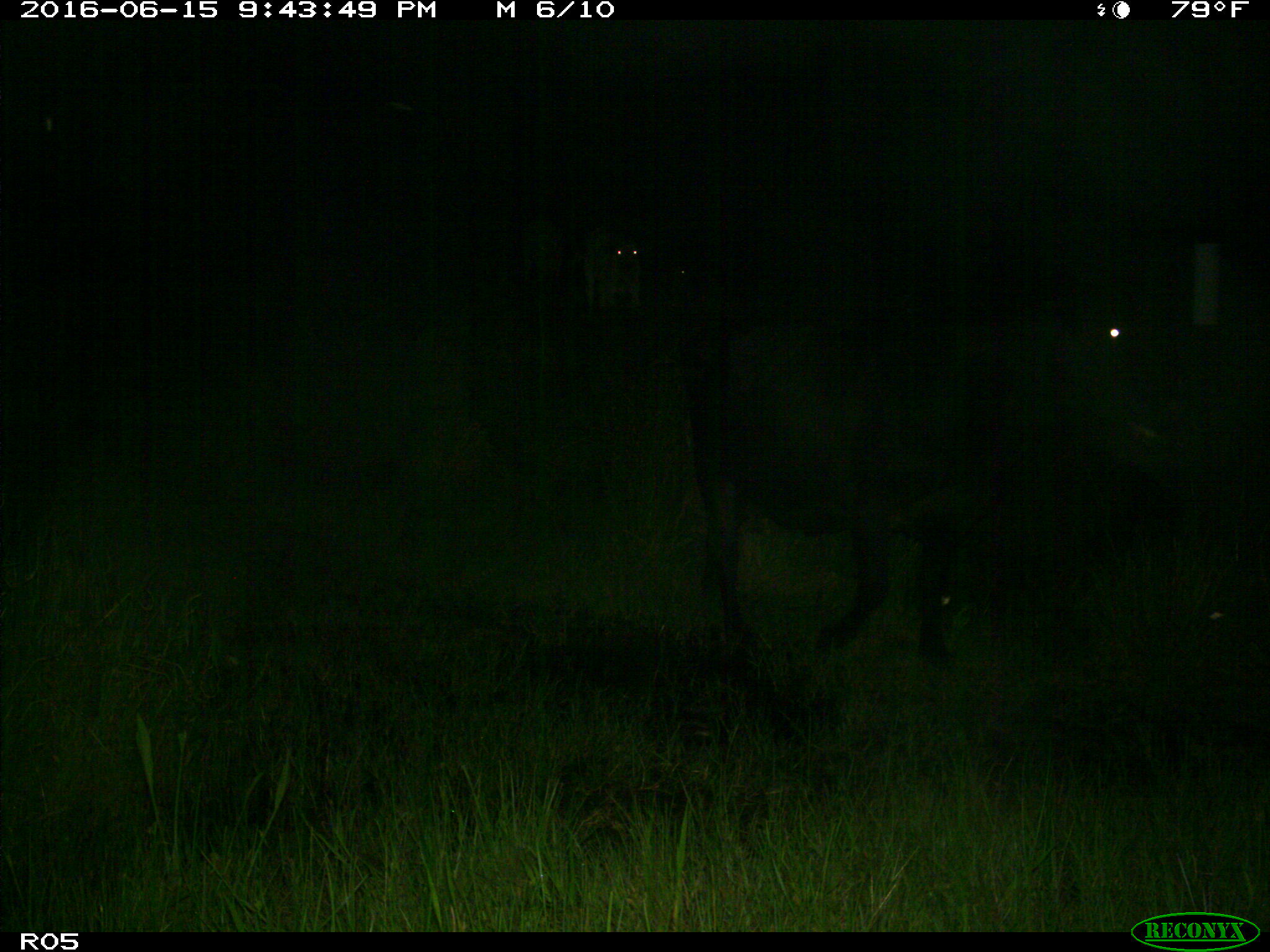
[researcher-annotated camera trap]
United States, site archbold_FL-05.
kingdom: Animalia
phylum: Chordata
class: Mammalia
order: Artiodactyla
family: Bovidae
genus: Bos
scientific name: Bos taurus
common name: domestic cow